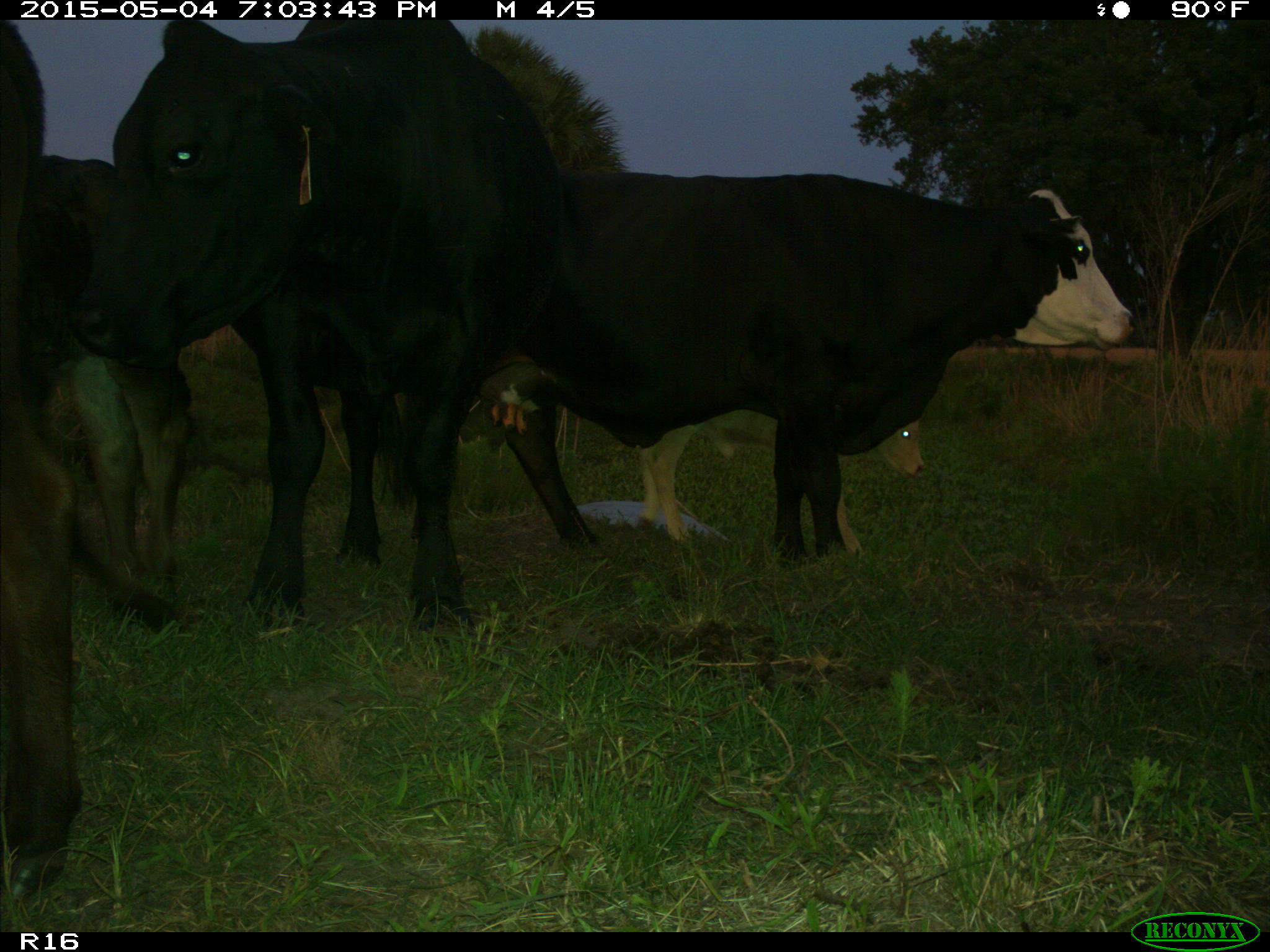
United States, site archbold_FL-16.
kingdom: Animalia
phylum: Chordata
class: Mammalia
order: Artiodactyla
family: Bovidae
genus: Bos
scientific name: Bos taurus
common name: domestic cow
Bos taurus (domestic cow).